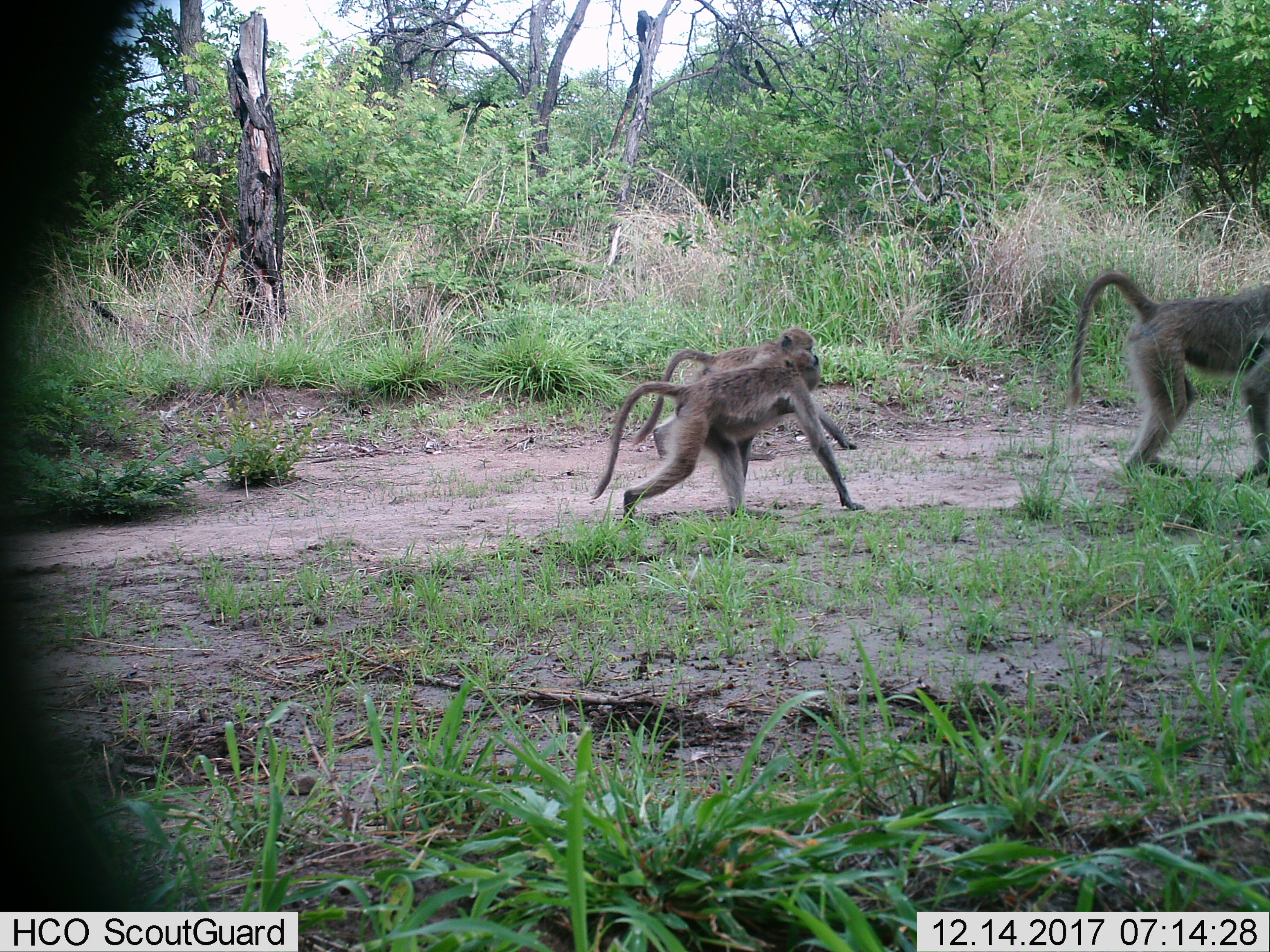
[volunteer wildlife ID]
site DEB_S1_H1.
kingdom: Animalia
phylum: Chordata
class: Mammalia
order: Primates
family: Cercopithecidae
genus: Papio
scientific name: Papio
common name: baboon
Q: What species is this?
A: Baboon (Papio).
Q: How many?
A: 3.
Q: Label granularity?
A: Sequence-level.